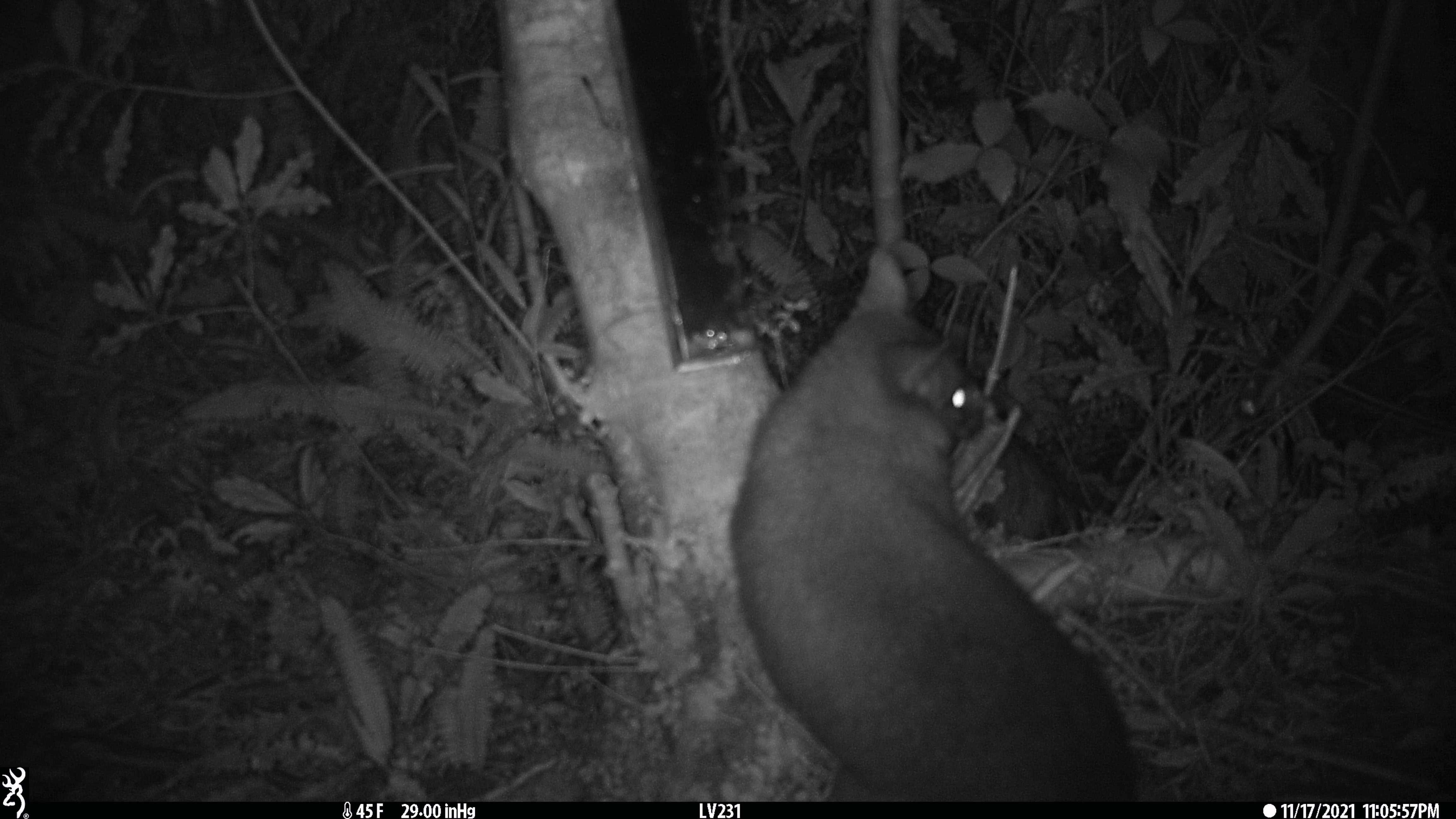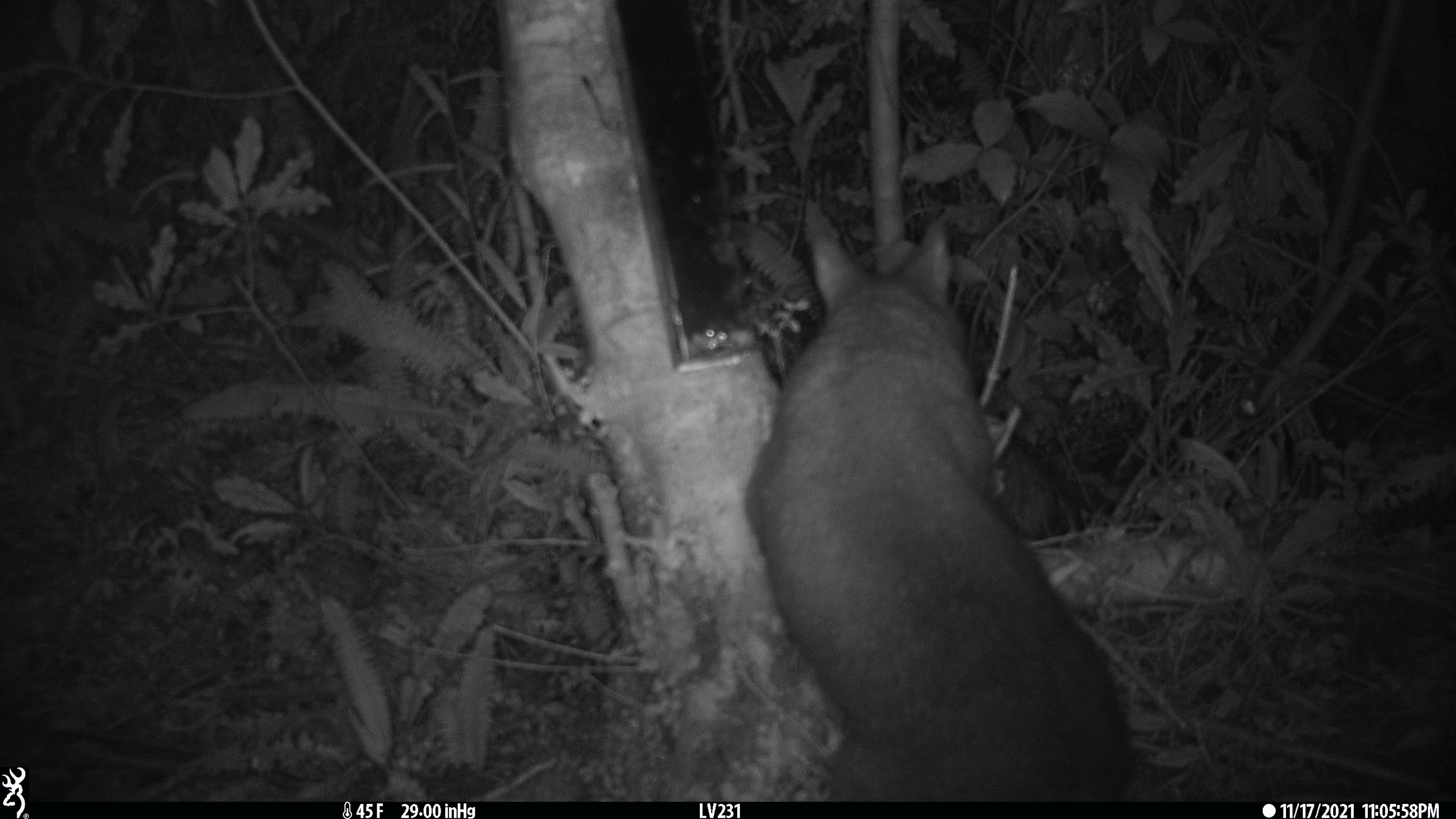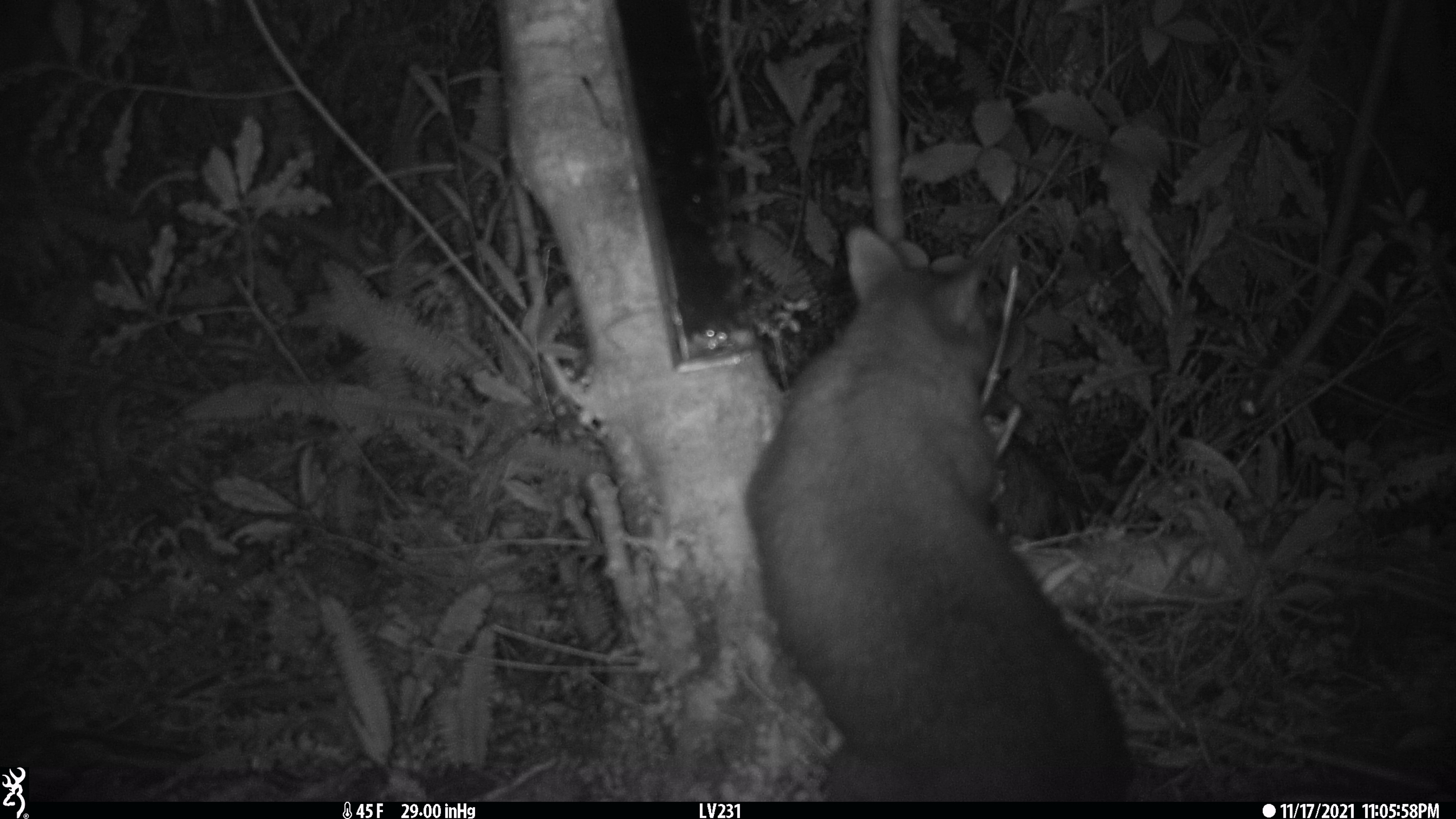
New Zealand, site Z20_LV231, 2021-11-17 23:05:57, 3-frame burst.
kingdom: Animalia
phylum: Chordata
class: Mammalia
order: Diprotodontia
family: Phalangeridae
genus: Trichosurus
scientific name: Trichosurus vulpecula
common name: common brushtail possum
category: possum